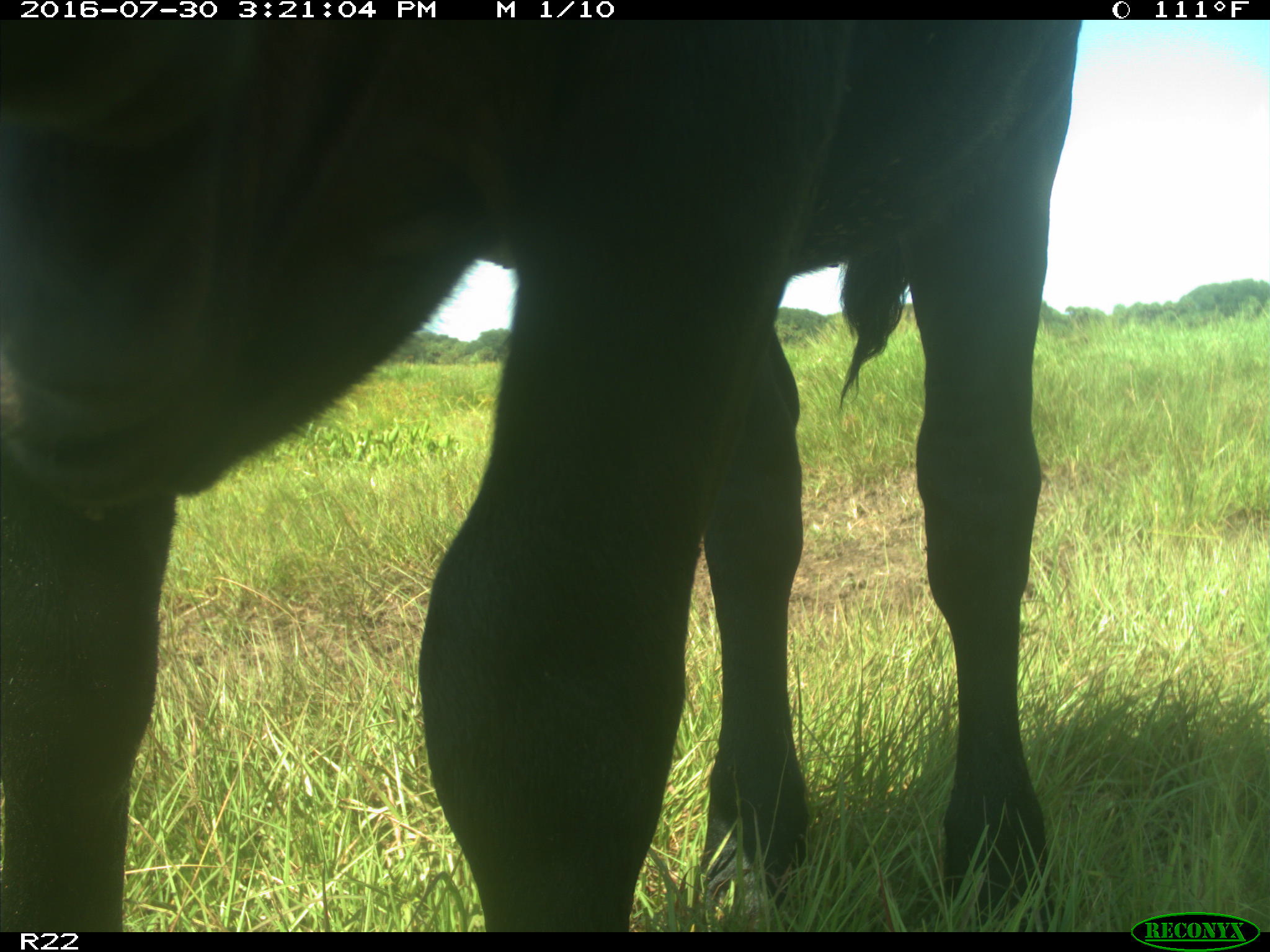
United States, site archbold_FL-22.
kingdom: Animalia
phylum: Chordata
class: Mammalia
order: Artiodactyla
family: Bovidae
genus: Bos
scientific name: Bos taurus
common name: domestic cow